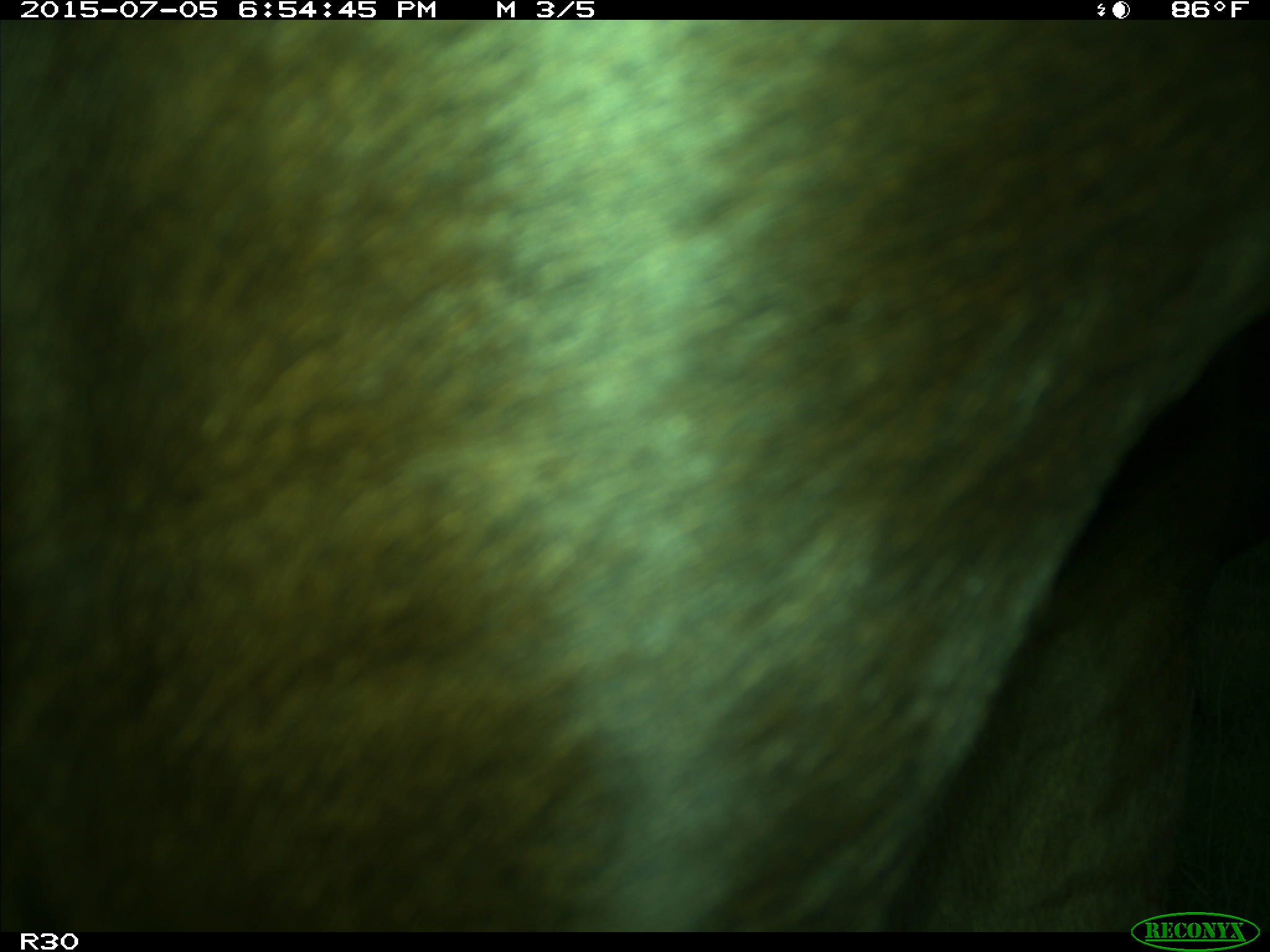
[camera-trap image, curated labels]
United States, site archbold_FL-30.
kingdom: Animalia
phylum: Chordata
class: Mammalia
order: Artiodactyla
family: Bovidae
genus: Bos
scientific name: Bos taurus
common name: domestic cow